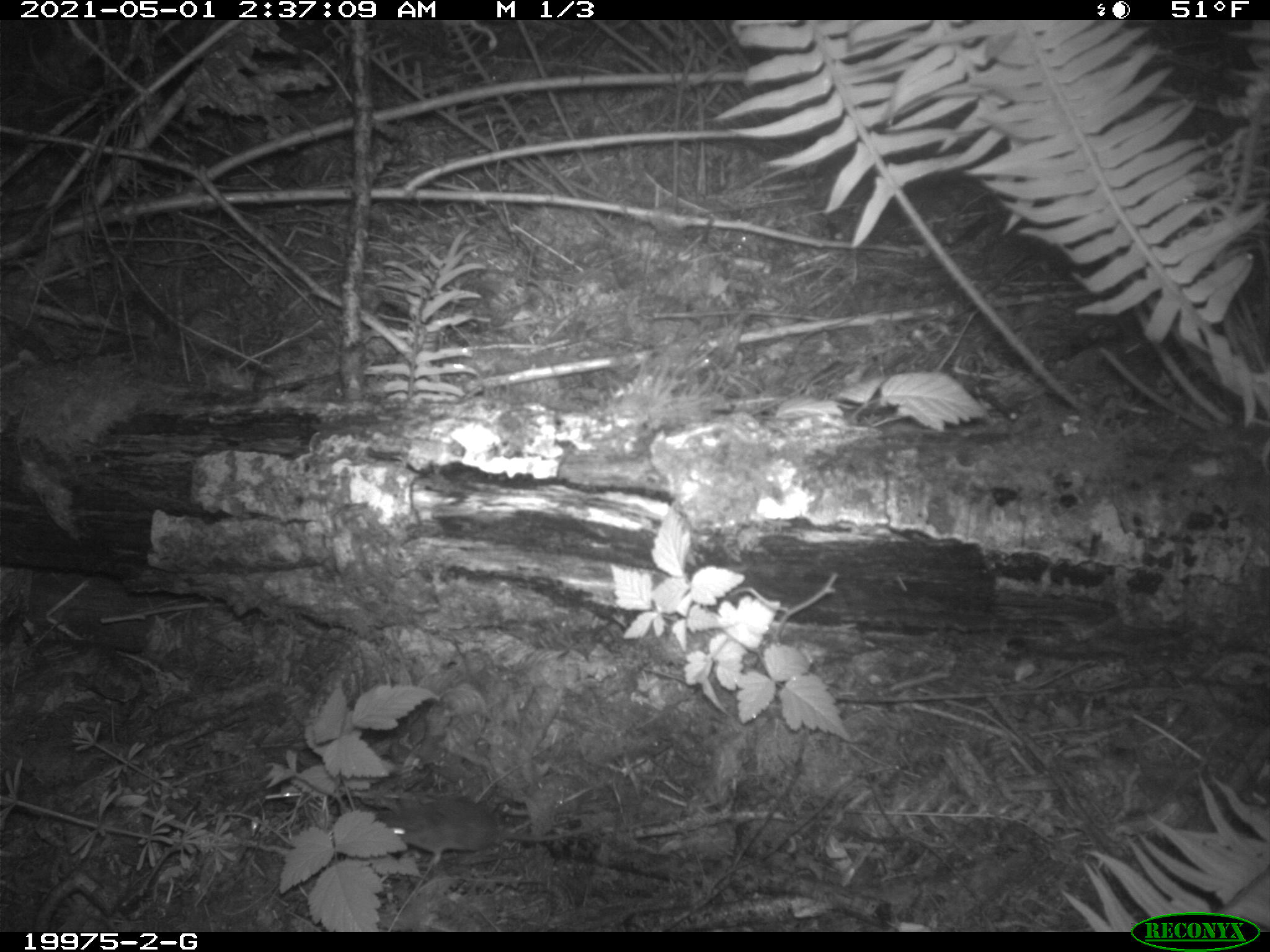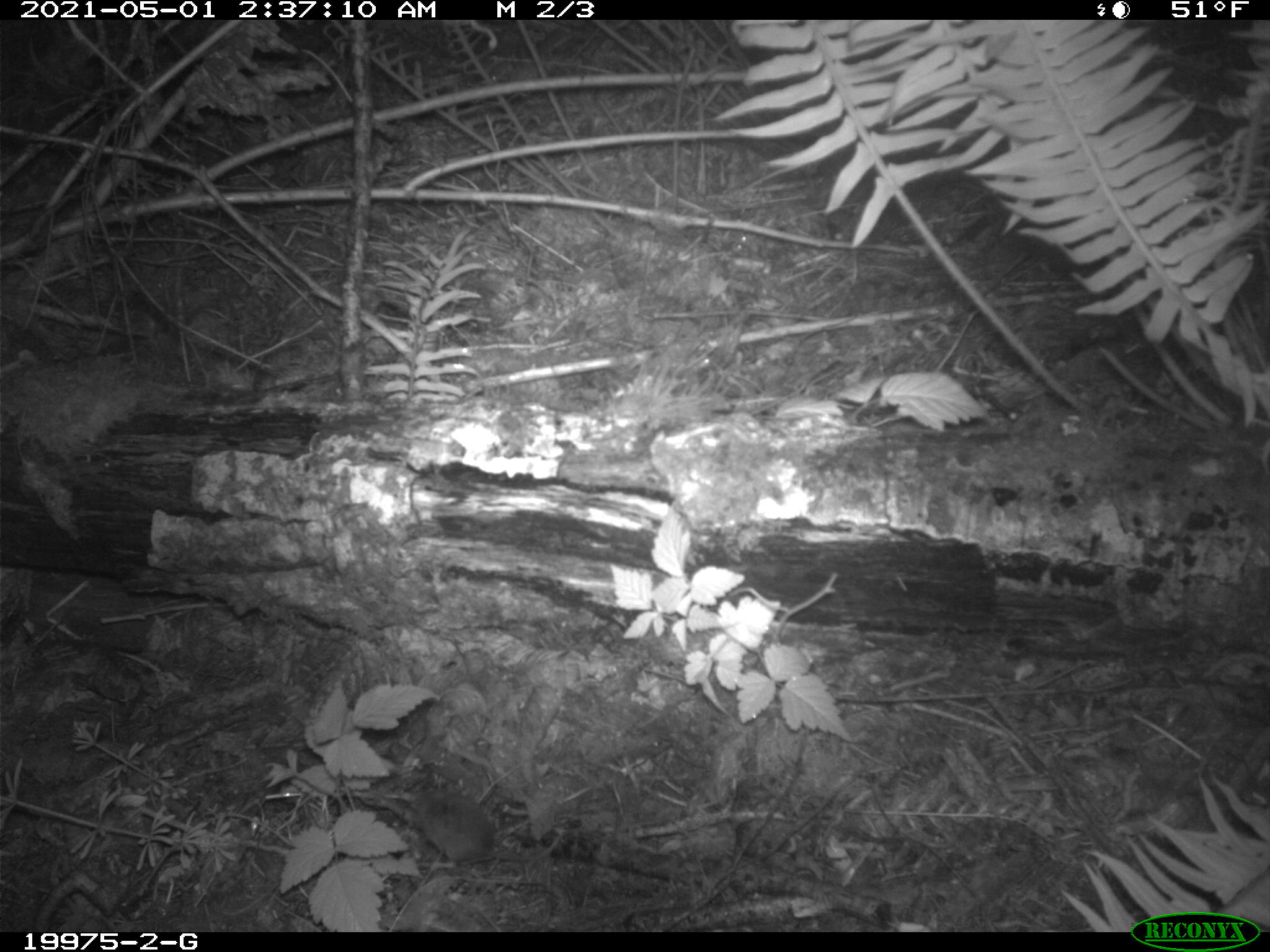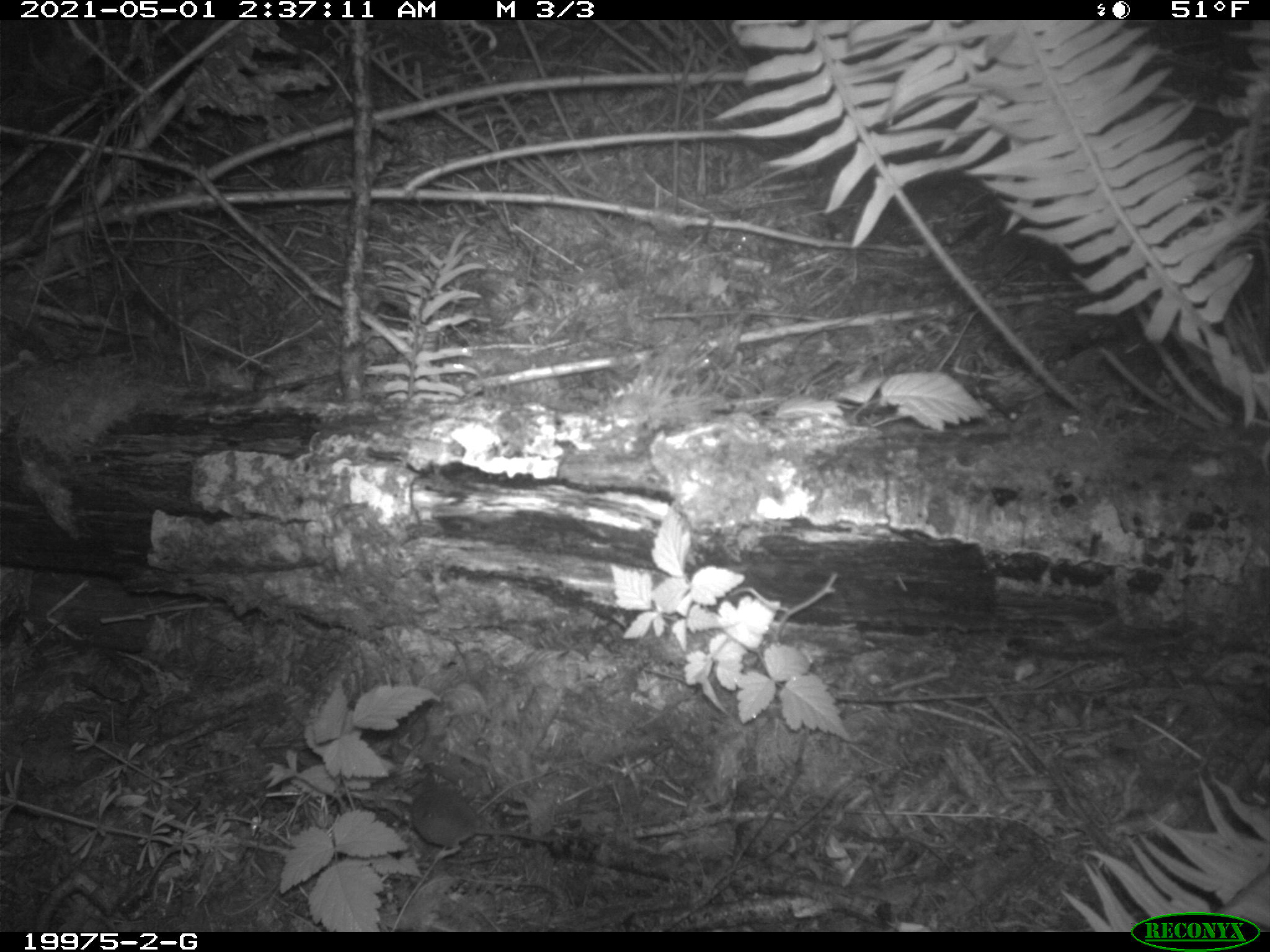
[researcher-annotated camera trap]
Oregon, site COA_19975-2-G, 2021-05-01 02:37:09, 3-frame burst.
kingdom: Animalia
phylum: Chordata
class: Mammalia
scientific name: Mammalia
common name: small mammal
Small mammal (Mammalia).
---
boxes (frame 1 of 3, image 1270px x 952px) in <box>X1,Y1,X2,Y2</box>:
small mammal: <box>372,793,607,865</box>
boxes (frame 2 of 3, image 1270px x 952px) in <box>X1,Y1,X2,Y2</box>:
small mammal: <box>400,780,522,872</box>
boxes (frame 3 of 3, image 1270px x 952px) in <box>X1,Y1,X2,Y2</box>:
small mammal: <box>408,779,558,871</box>